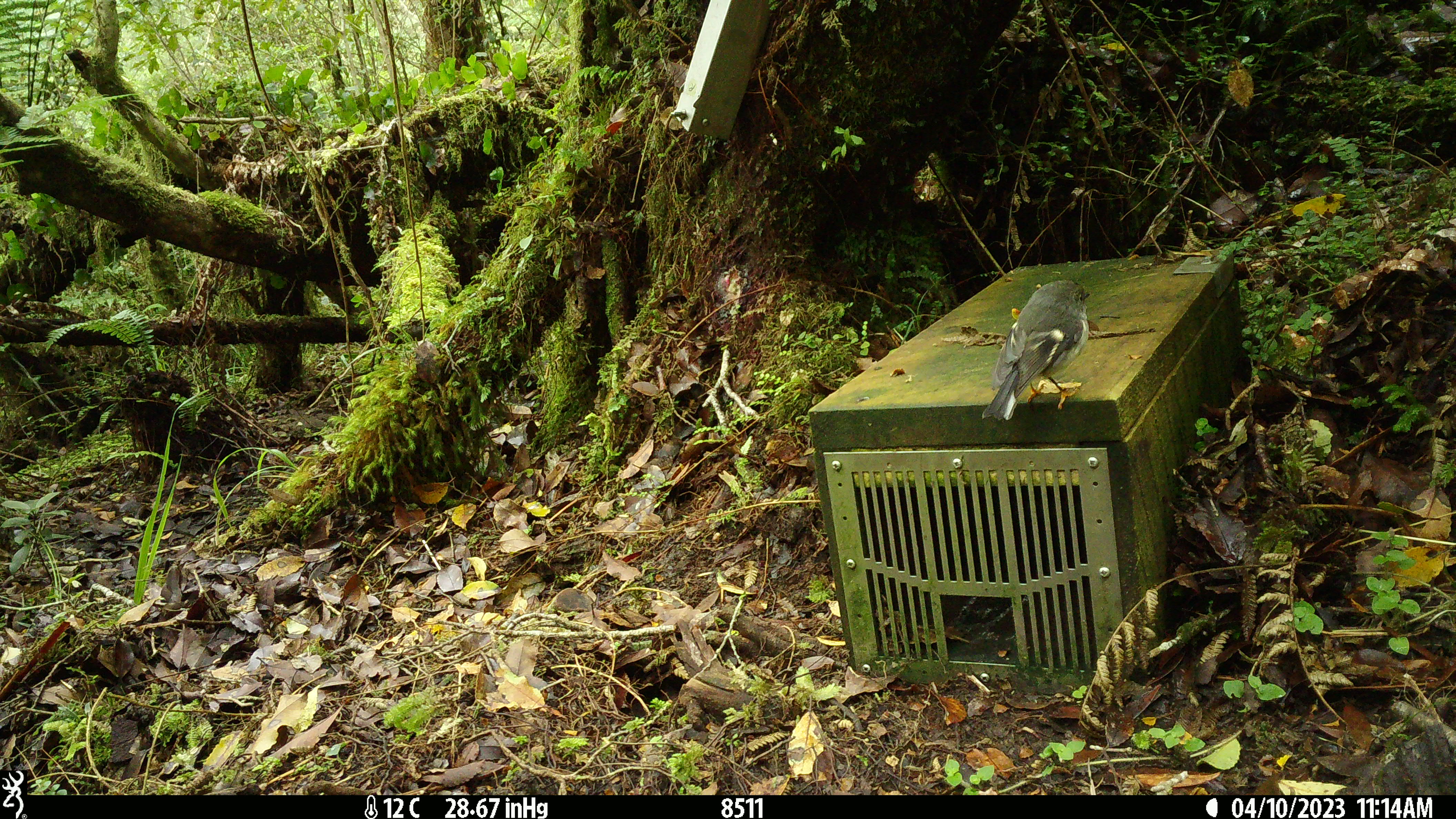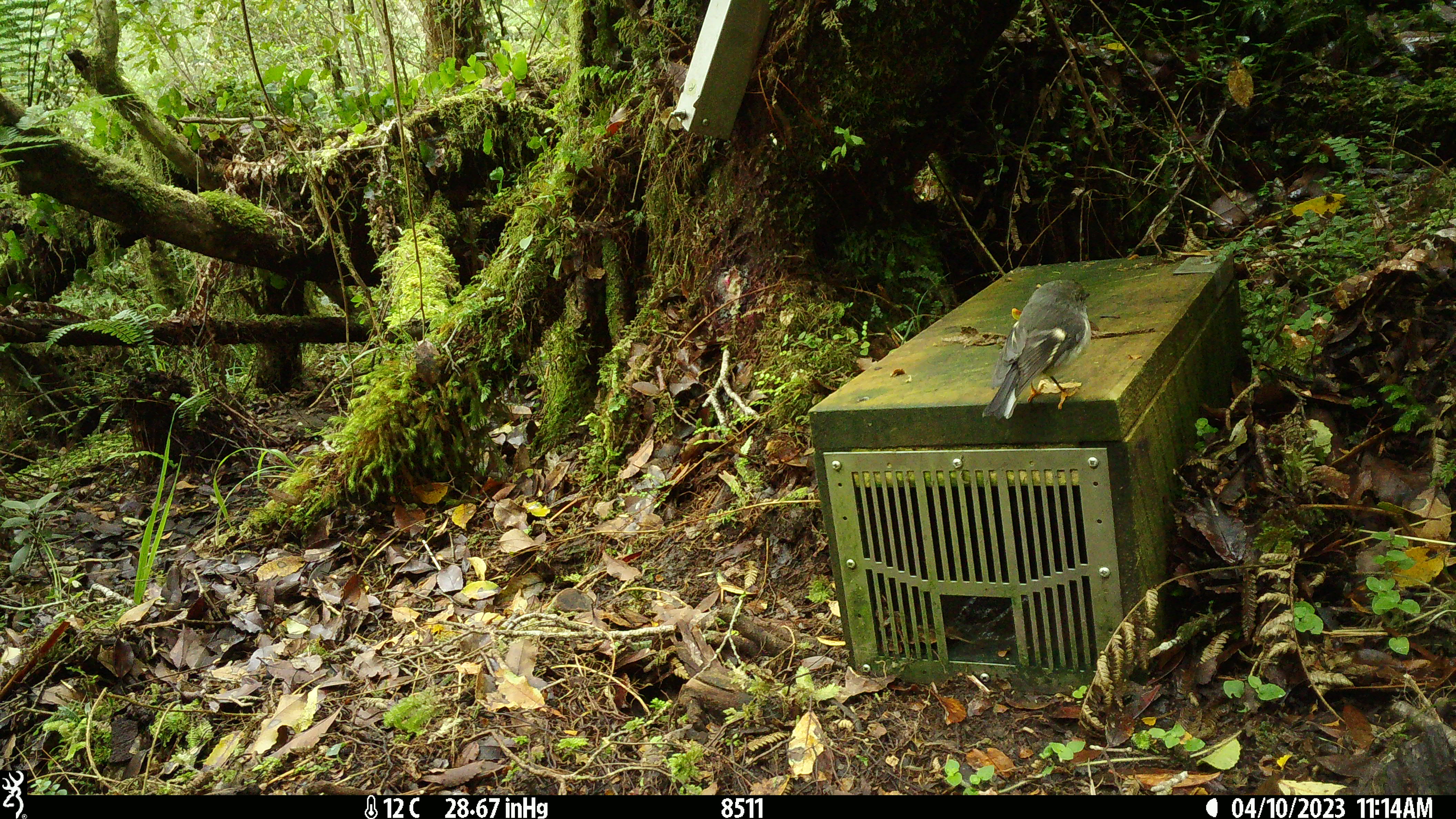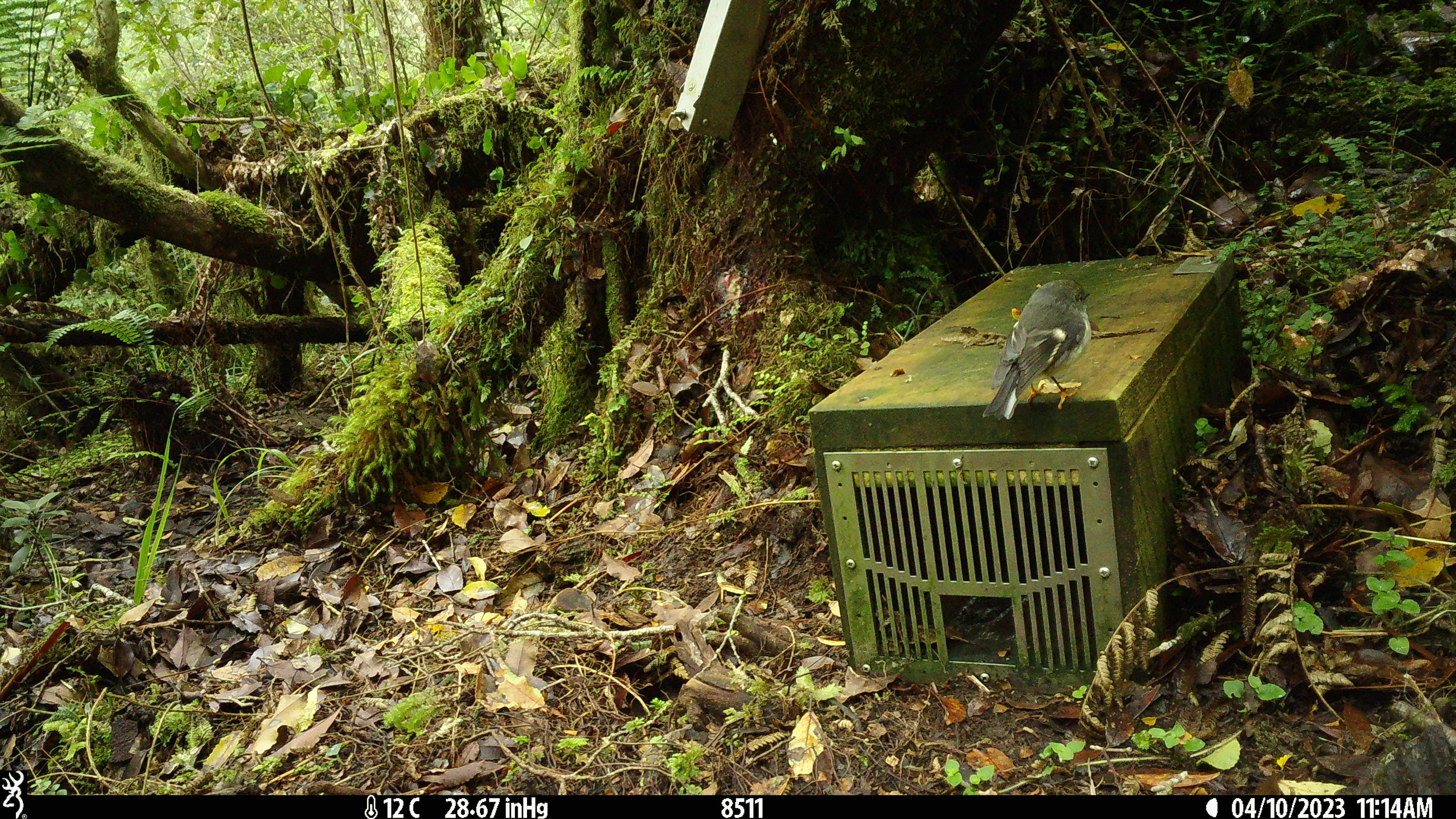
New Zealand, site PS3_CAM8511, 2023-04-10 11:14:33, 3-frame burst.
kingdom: Animalia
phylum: Chordata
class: Aves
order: Passeriformes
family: Petroicidae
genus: Petroica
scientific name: Petroica macrocephala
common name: tomtit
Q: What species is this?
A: Tomtit (Petroica macrocephala).